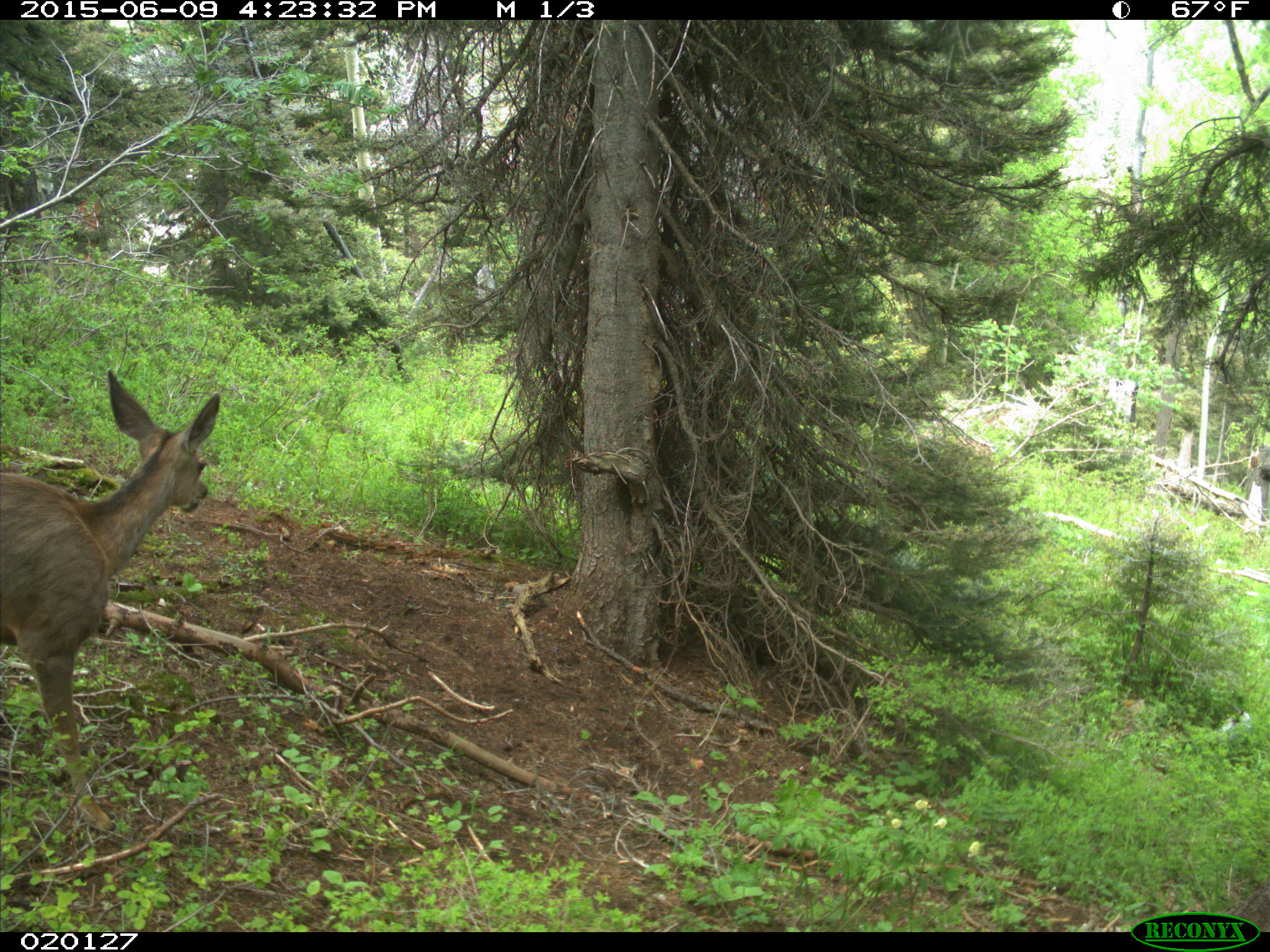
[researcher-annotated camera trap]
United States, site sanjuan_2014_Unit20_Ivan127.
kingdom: Animalia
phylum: Chordata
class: Mammalia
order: Artiodactyla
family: Cervidae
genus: Odocoileus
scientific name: Odocoileus hemionus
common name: mule deer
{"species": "Odocoileus hemionus (mule deer)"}